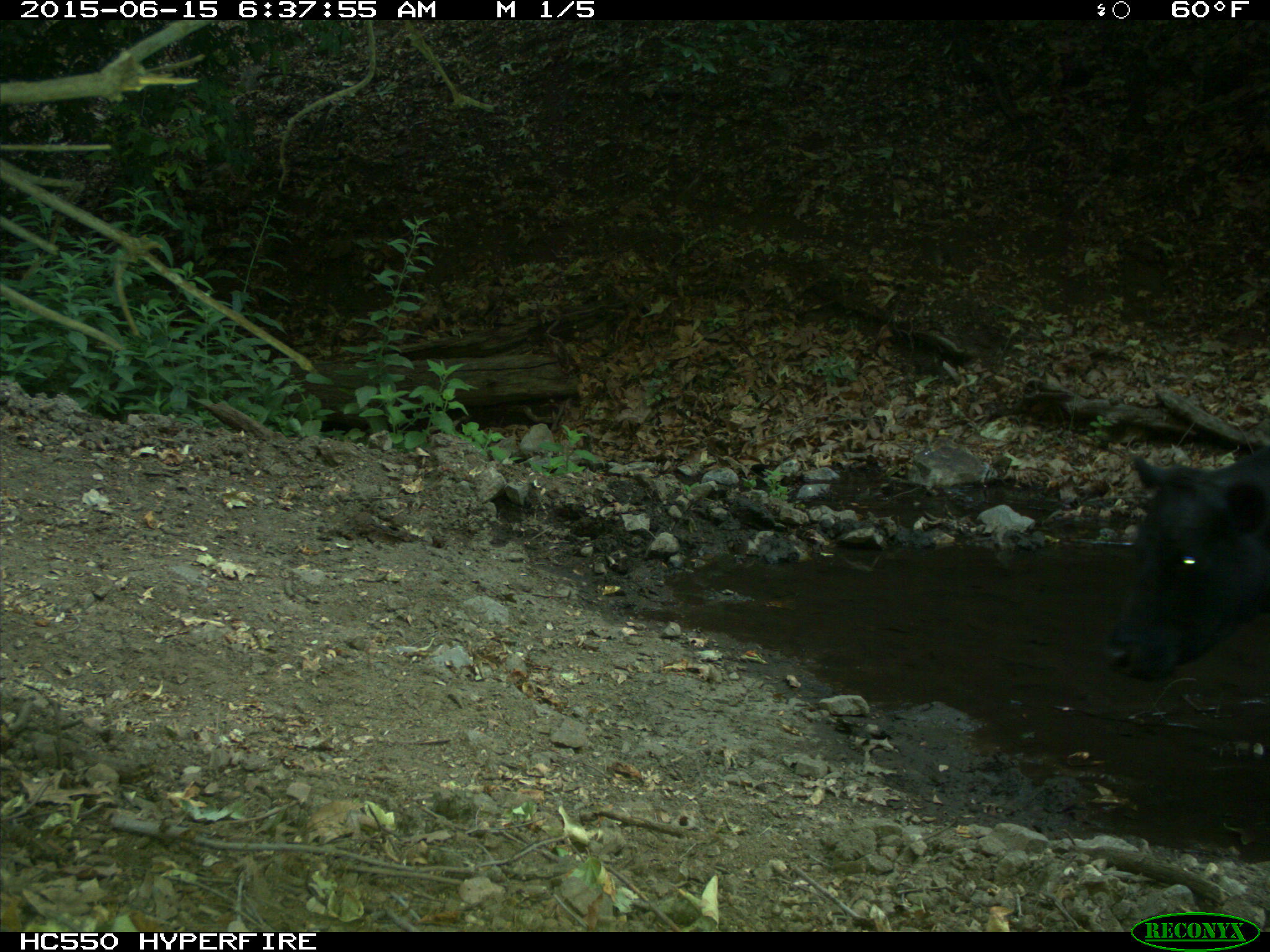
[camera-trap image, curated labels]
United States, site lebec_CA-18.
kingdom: Animalia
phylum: Chordata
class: Mammalia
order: Artiodactyla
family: Bovidae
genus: Bos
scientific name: Bos taurus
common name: domestic cow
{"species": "Bos taurus (domestic cow)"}